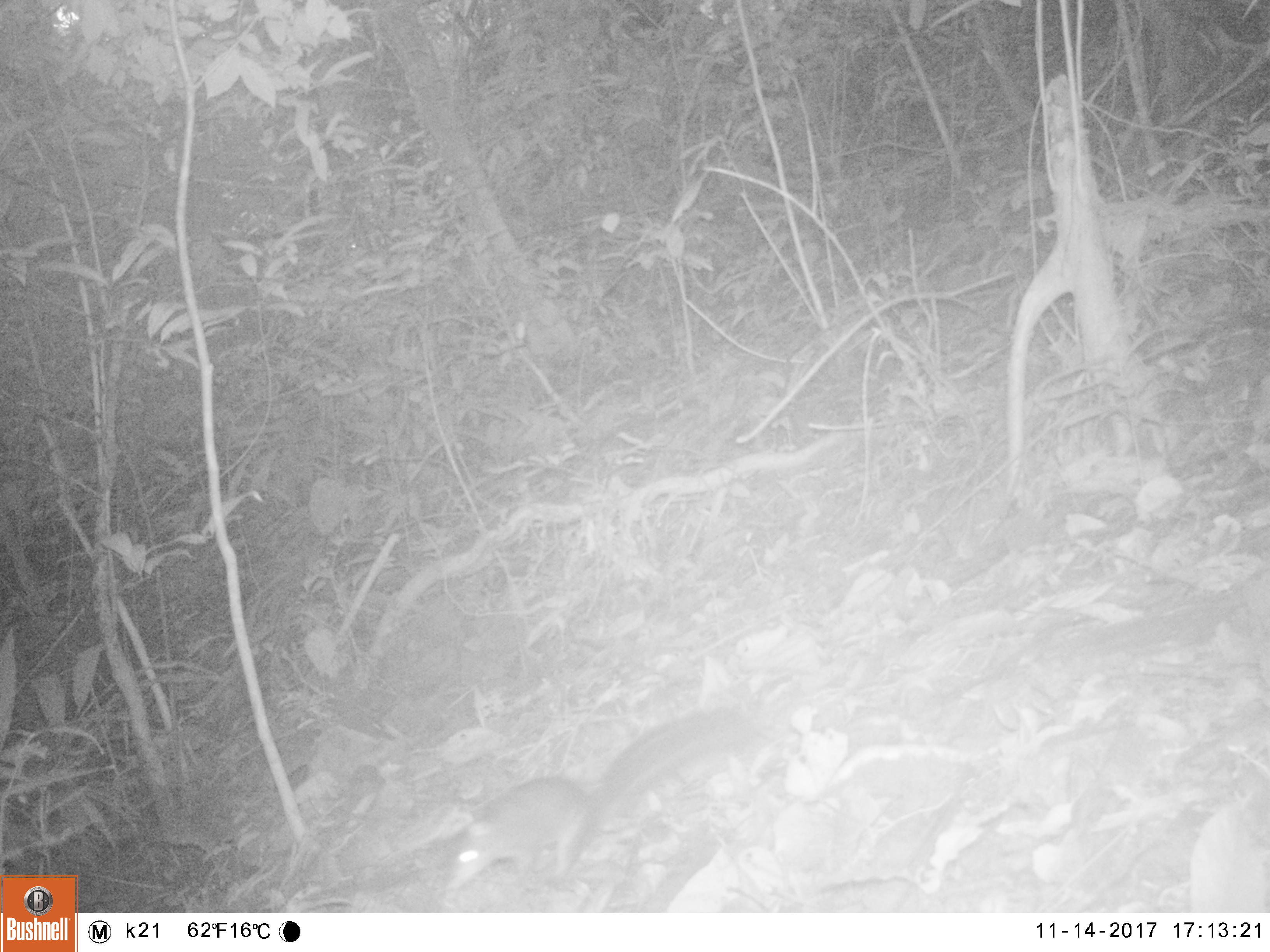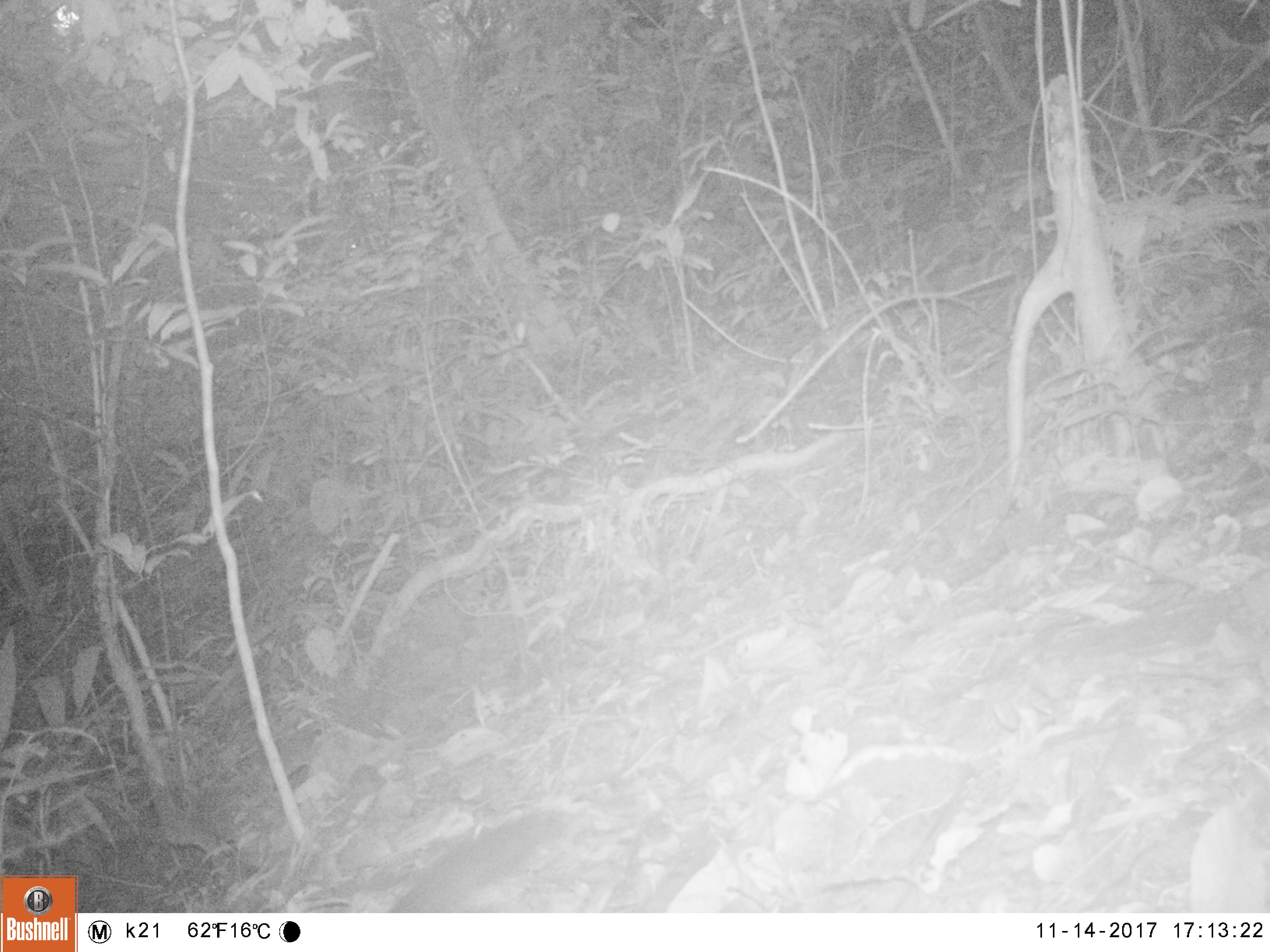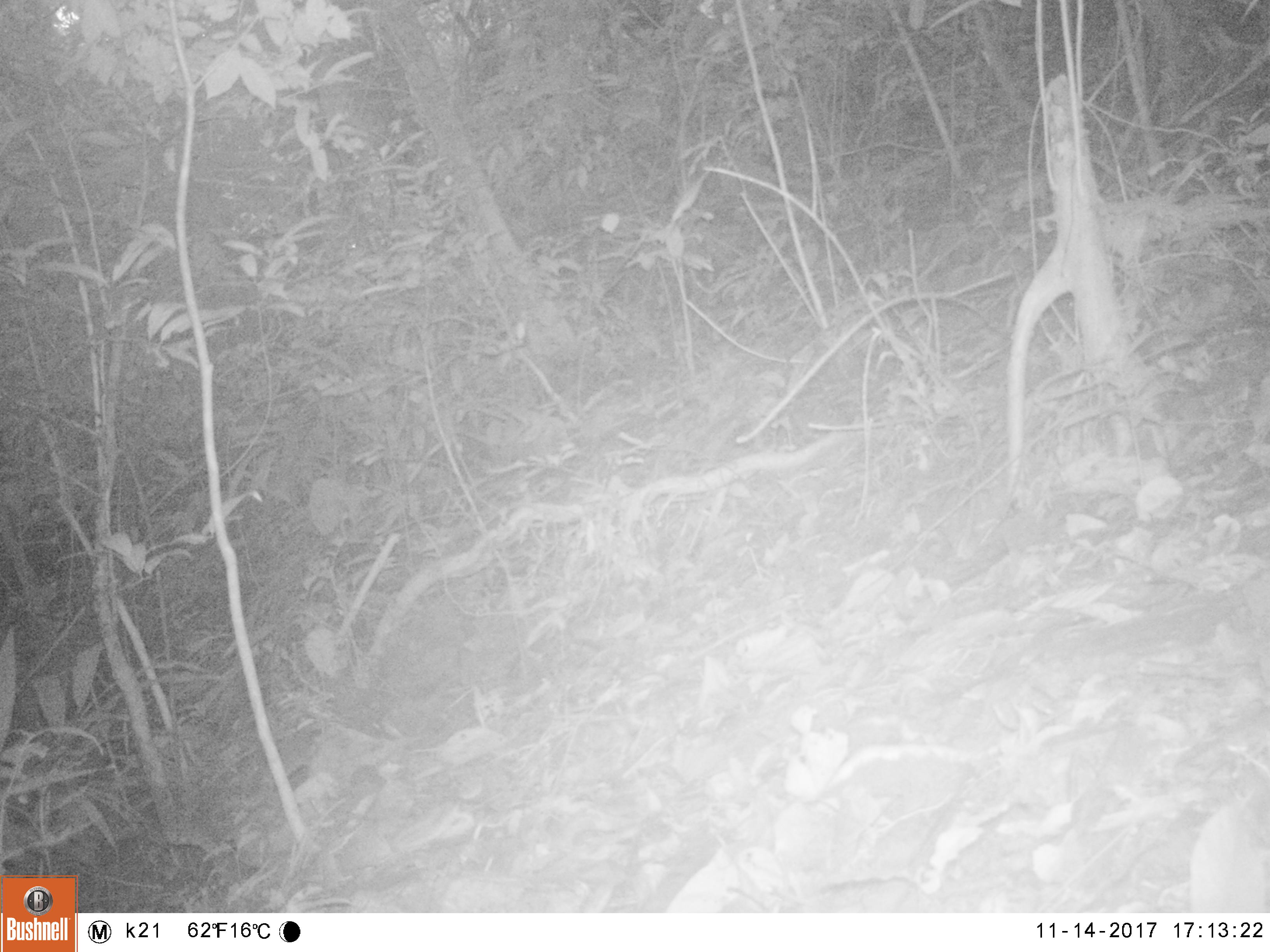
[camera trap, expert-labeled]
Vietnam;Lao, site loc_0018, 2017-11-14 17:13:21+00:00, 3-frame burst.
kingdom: Animalia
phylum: Chordata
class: Mammalia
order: Rodentia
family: Sciuridae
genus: Dremomys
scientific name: Dremomys rufigenis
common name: red-cheeked squirrel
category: red cheeked squirrel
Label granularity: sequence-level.